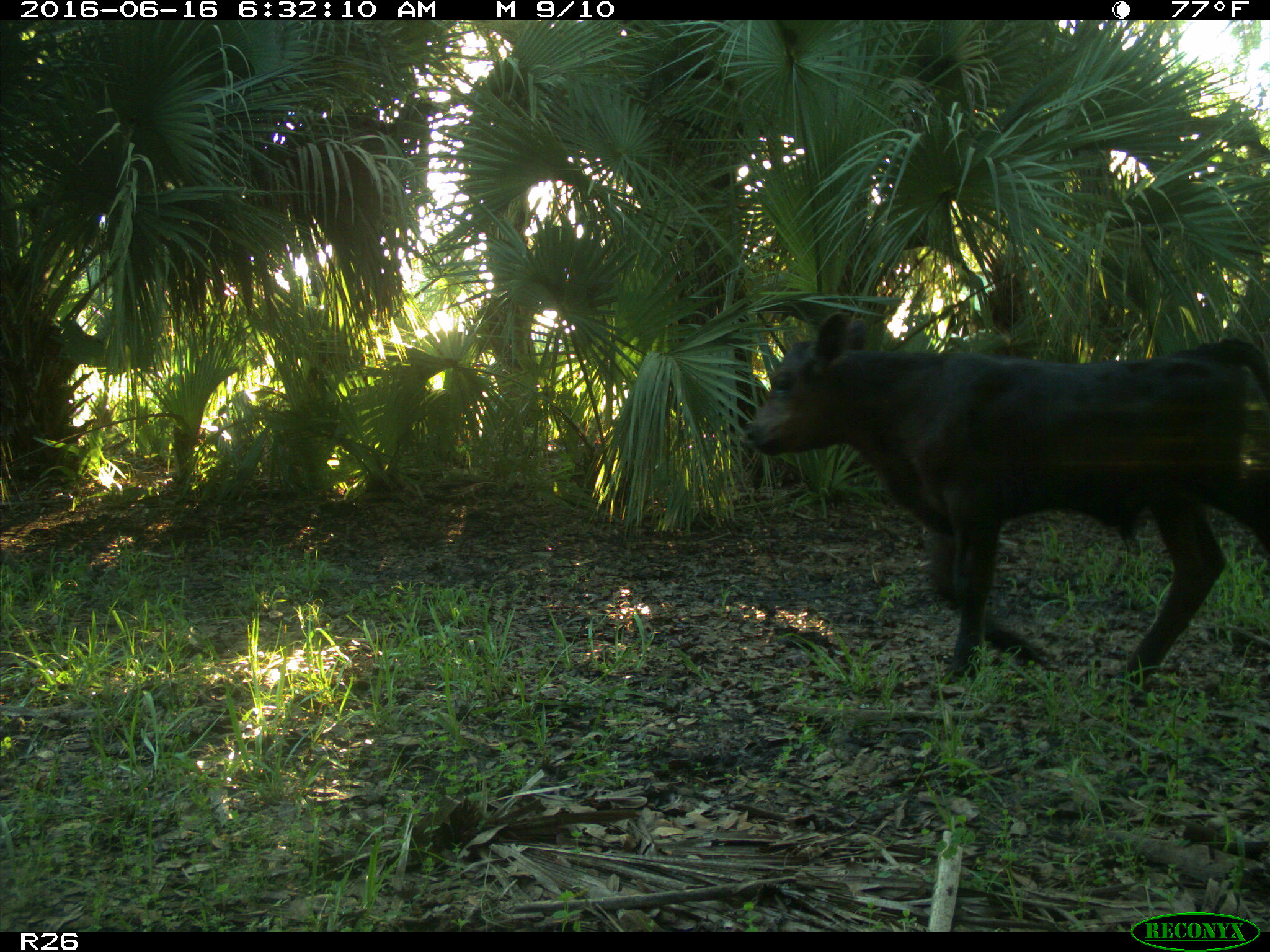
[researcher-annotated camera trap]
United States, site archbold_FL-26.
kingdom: Animalia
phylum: Chordata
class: Mammalia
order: Artiodactyla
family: Bovidae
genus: Bos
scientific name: Bos taurus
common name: domestic cow